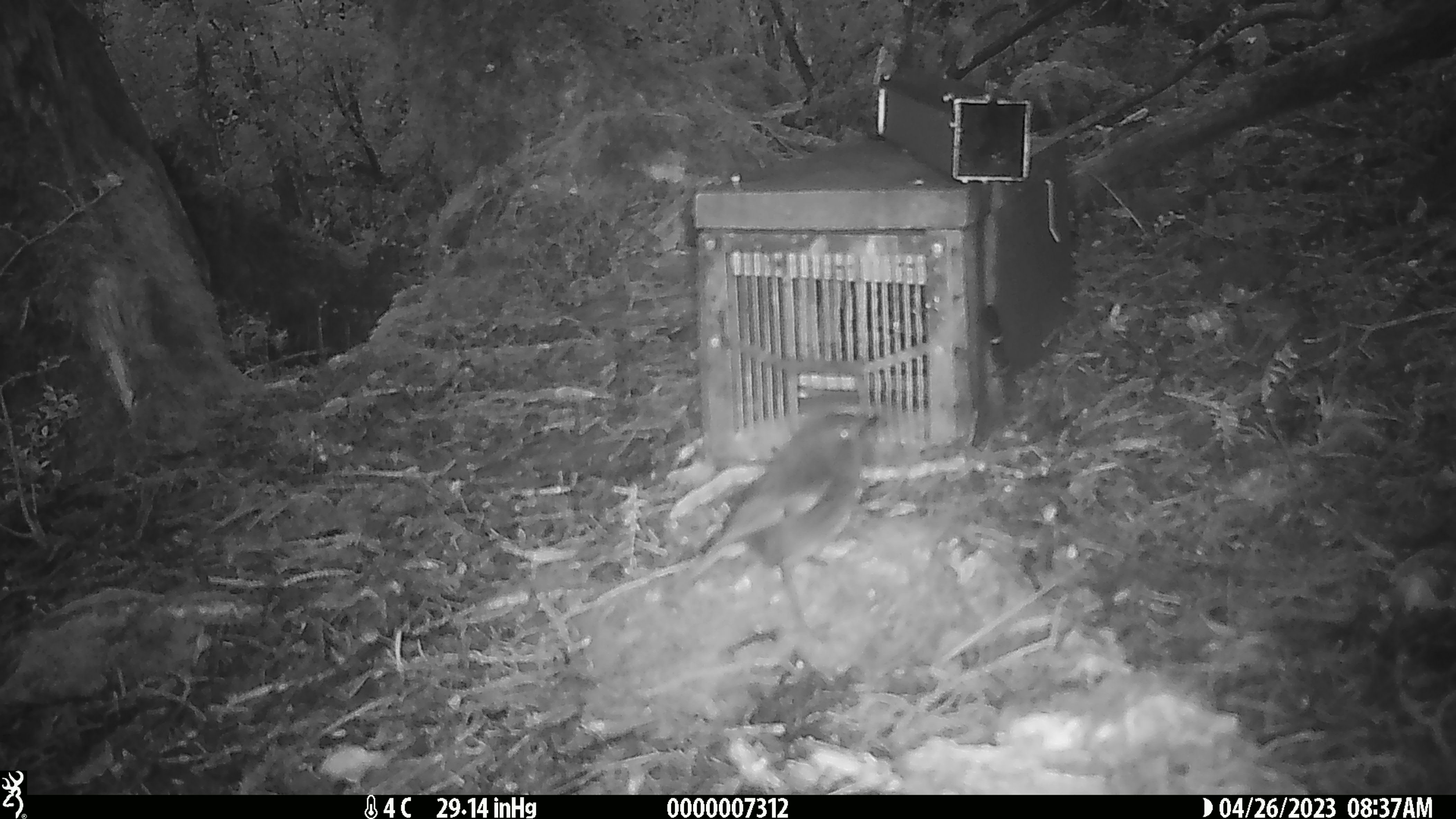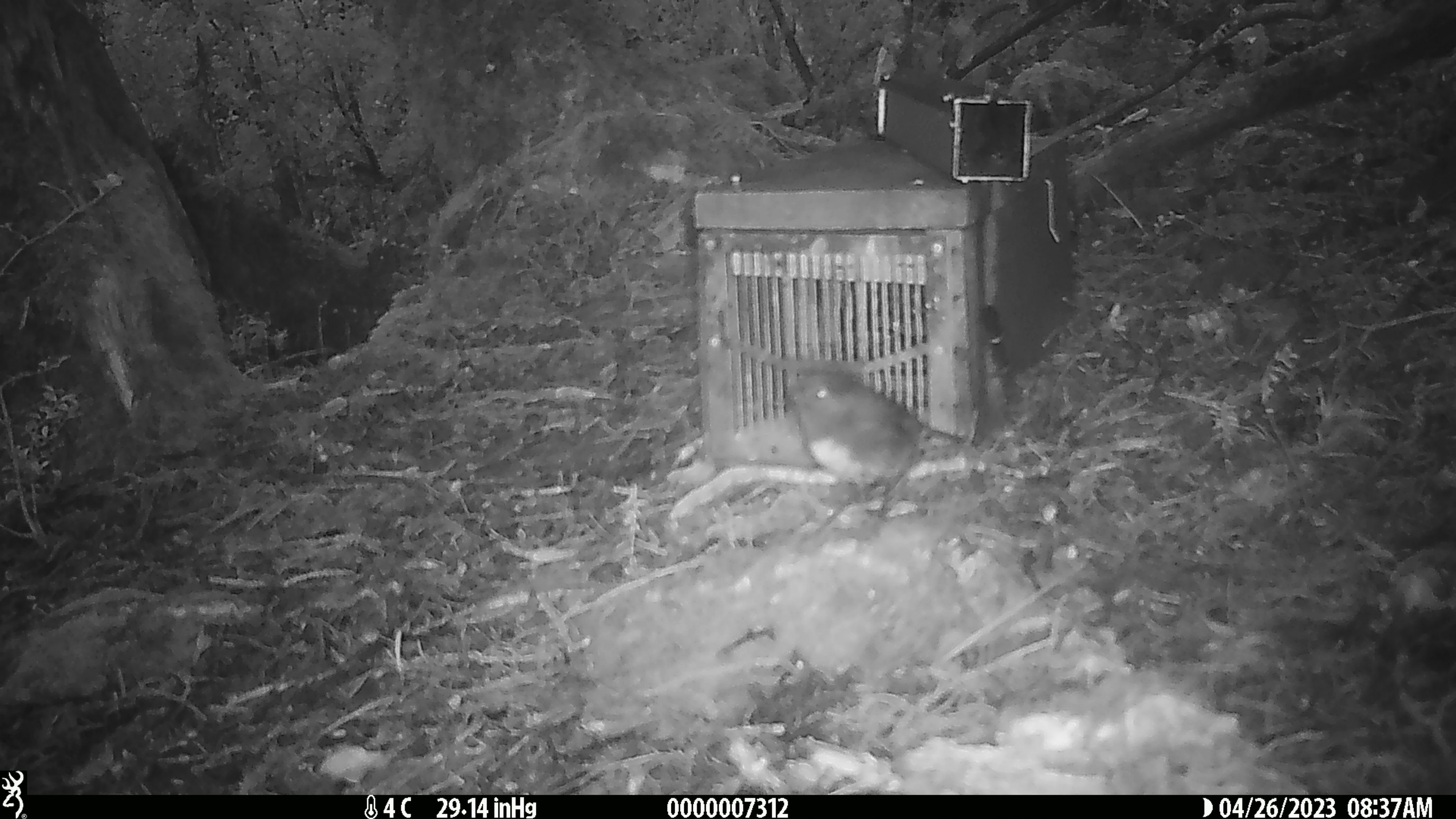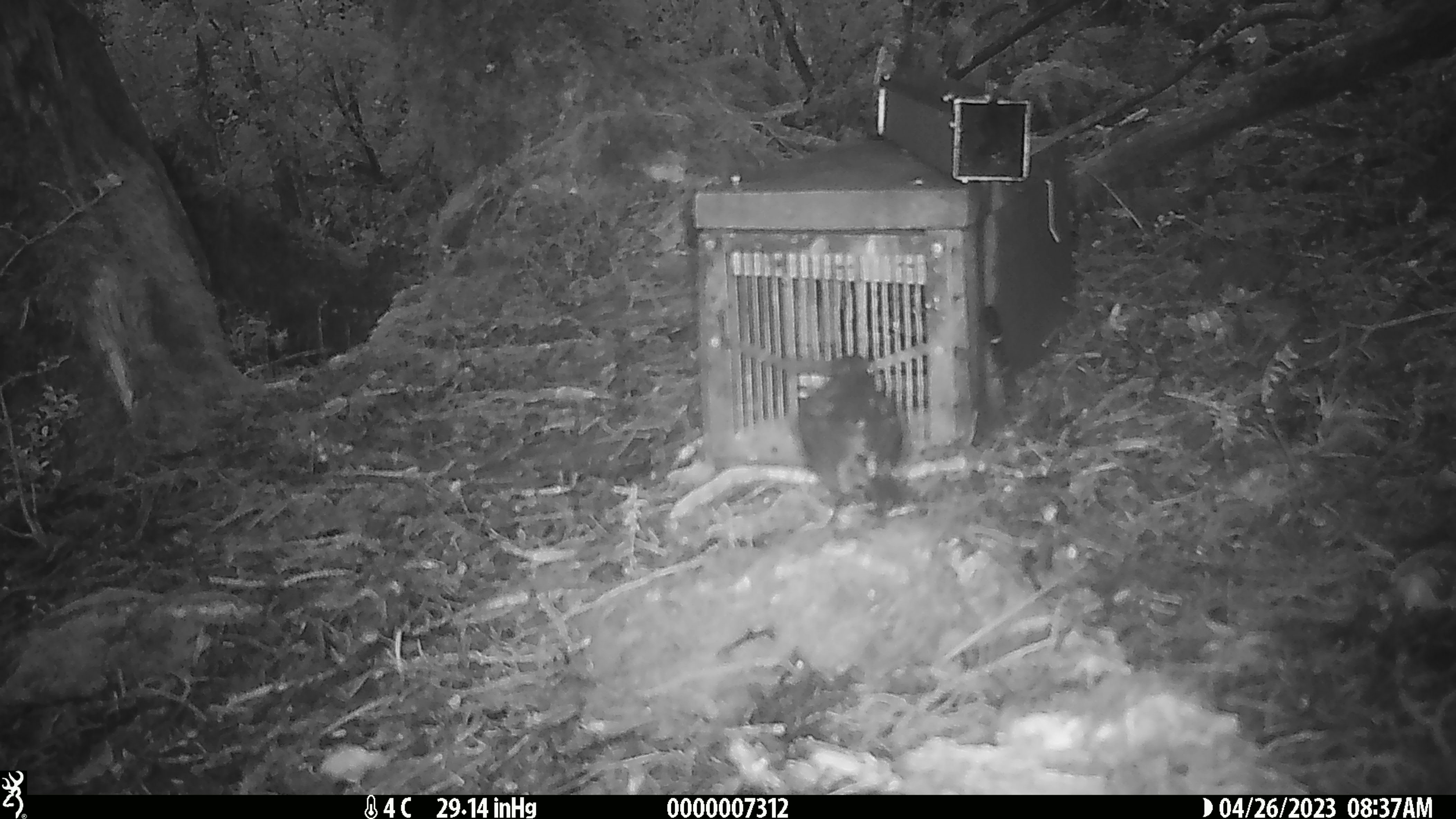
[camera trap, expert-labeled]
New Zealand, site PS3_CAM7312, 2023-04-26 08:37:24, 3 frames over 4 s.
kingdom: Animalia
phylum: Chordata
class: Aves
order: Passeriformes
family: Petroicidae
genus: Petroica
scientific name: Petroica australis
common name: new zealand robin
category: robin